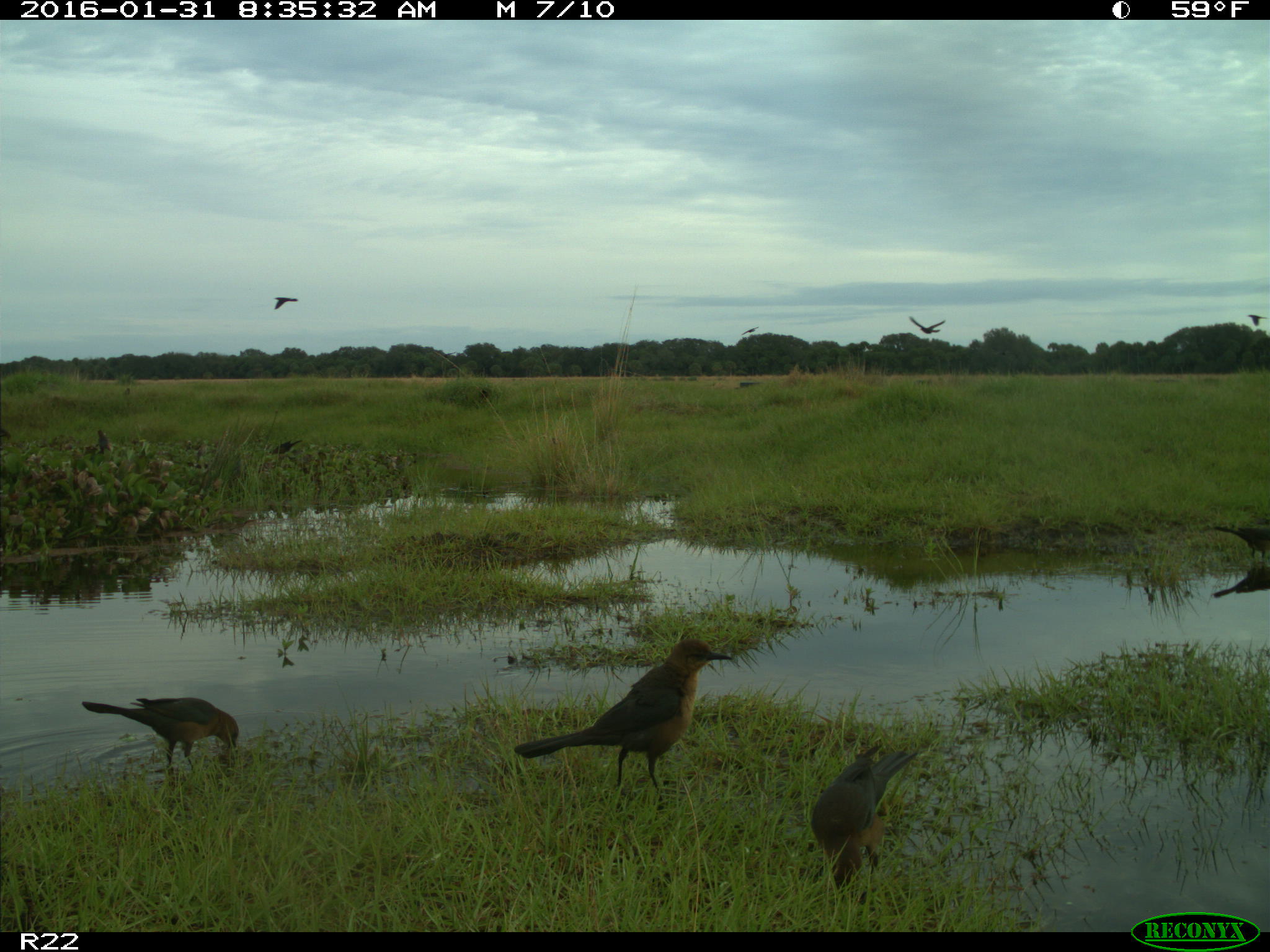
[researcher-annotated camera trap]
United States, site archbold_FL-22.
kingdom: Animalia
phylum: Chordata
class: Aves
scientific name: Aves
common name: birds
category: unidentified bird